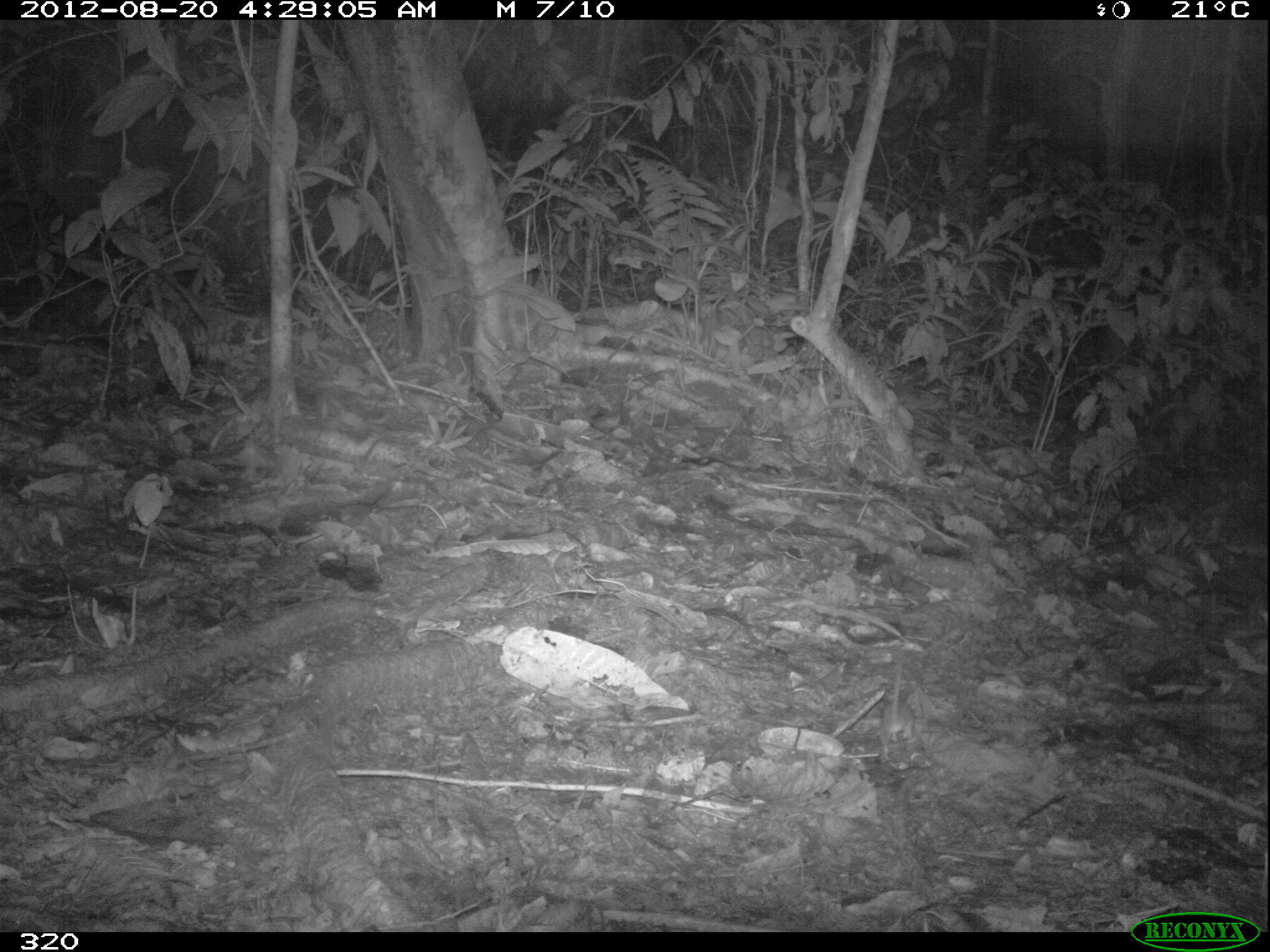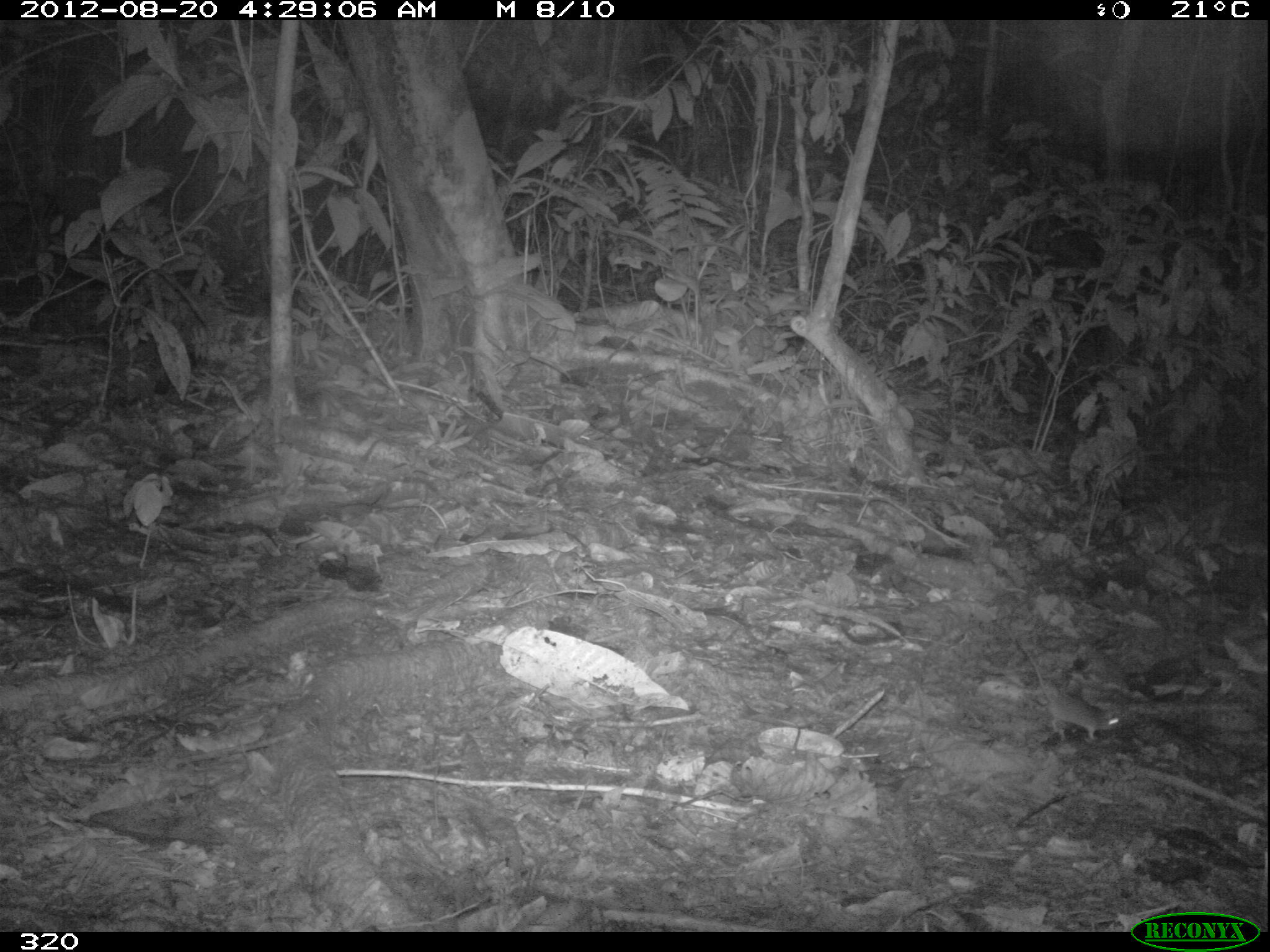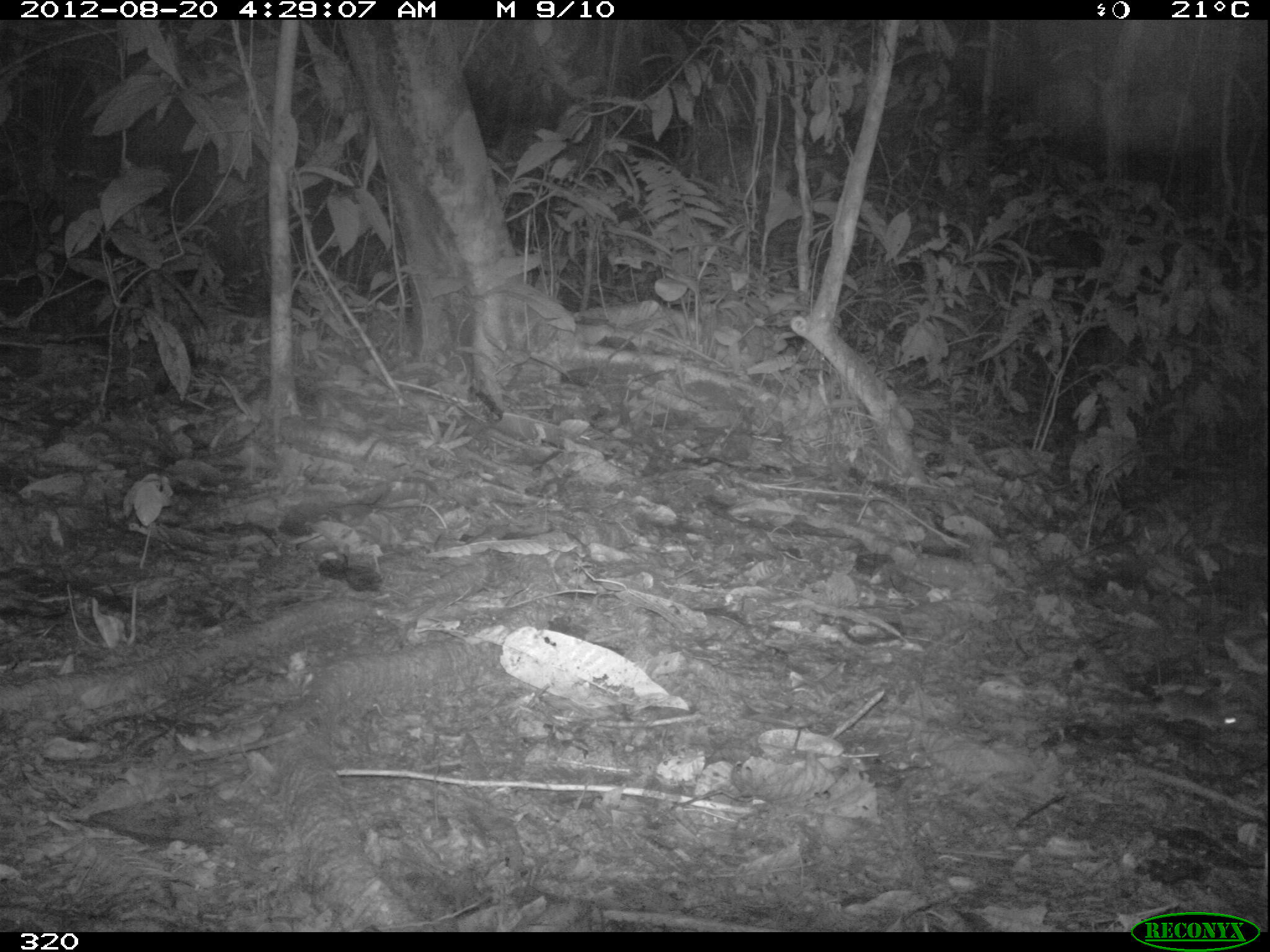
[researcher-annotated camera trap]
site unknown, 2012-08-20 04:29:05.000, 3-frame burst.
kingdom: Animalia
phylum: Chordata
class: Mammalia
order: Rodentia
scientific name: Rodentia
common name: rodents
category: unknown rodent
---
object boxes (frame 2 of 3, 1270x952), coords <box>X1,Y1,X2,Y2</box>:
unknown rodent: <box>1014,641,1122,740</box>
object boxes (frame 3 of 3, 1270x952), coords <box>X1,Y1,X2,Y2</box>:
unknown rodent: <box>1146,655,1243,731</box>